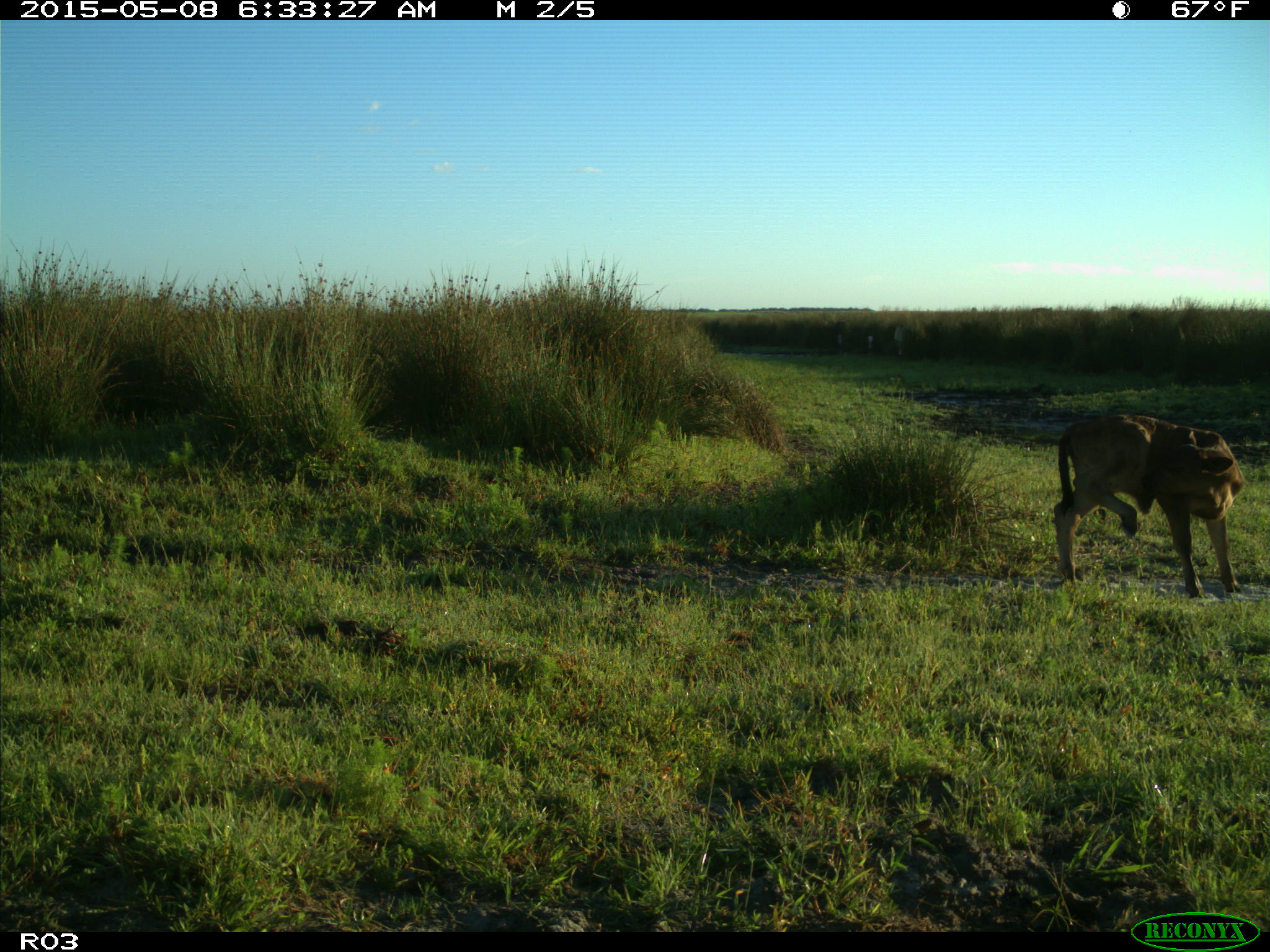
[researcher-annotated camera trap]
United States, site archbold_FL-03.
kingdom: Animalia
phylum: Chordata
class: Mammalia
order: Artiodactyla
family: Bovidae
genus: Bos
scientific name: Bos taurus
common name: domestic cow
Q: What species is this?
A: Bos taurus (domestic cow).